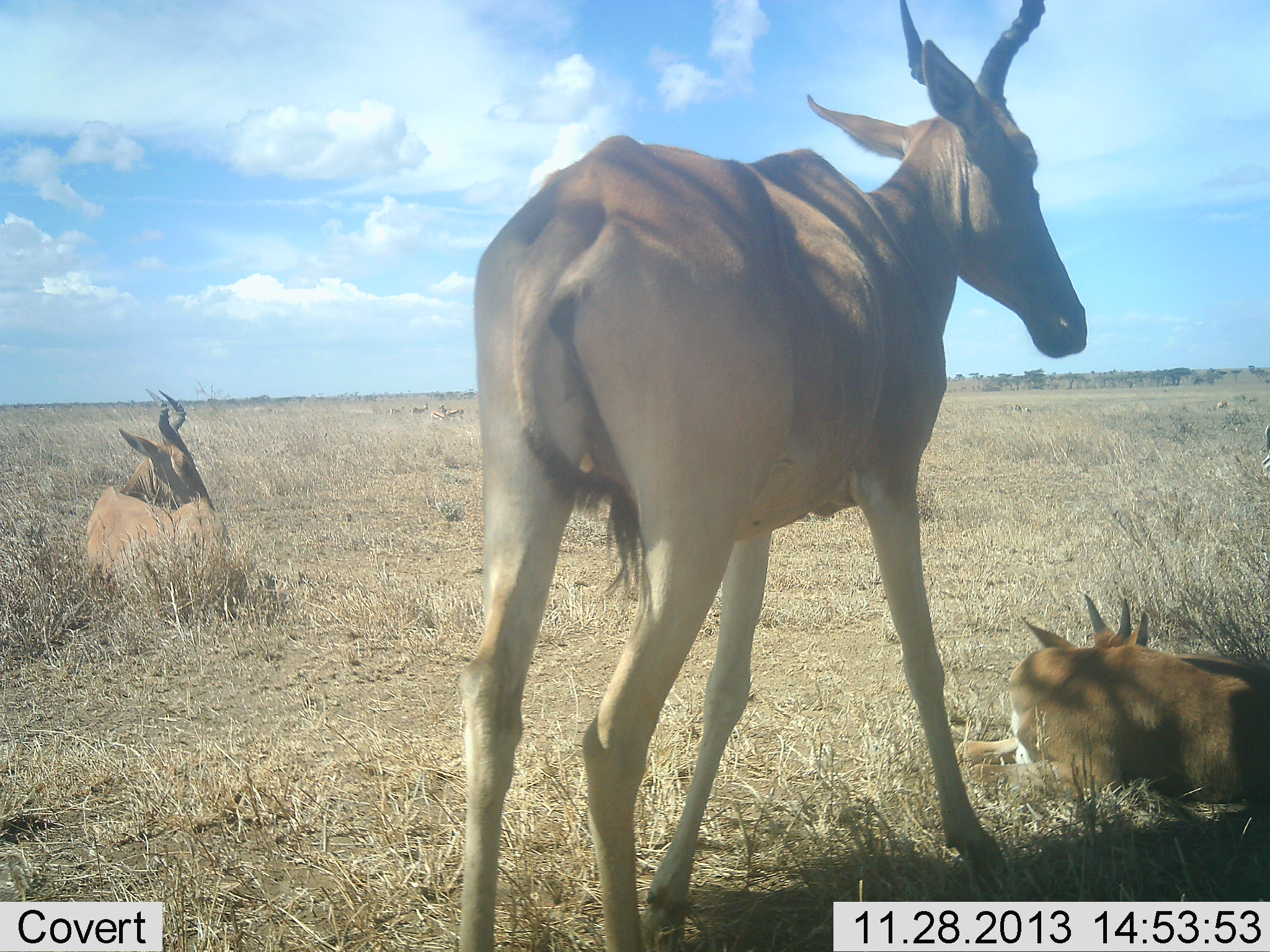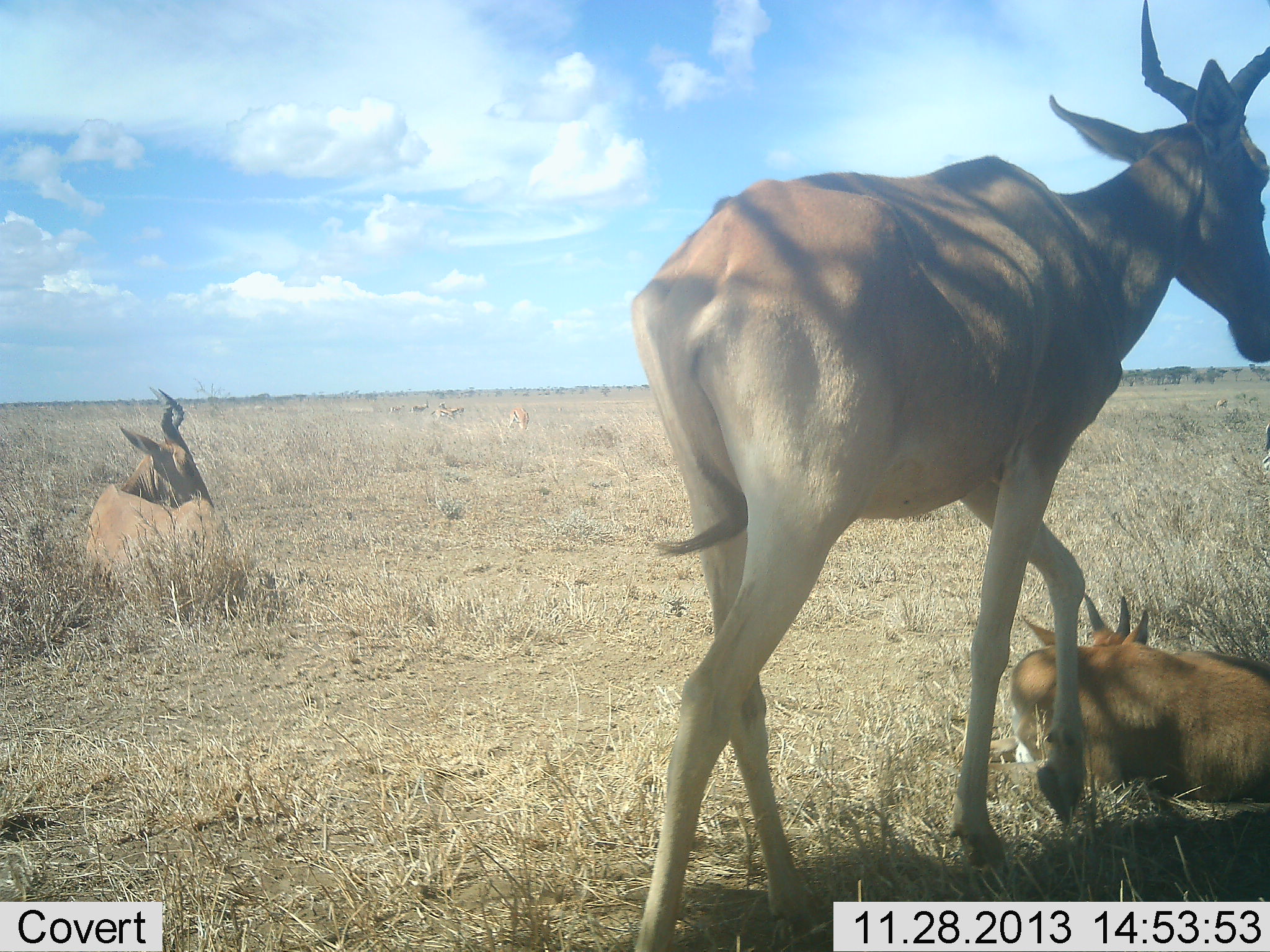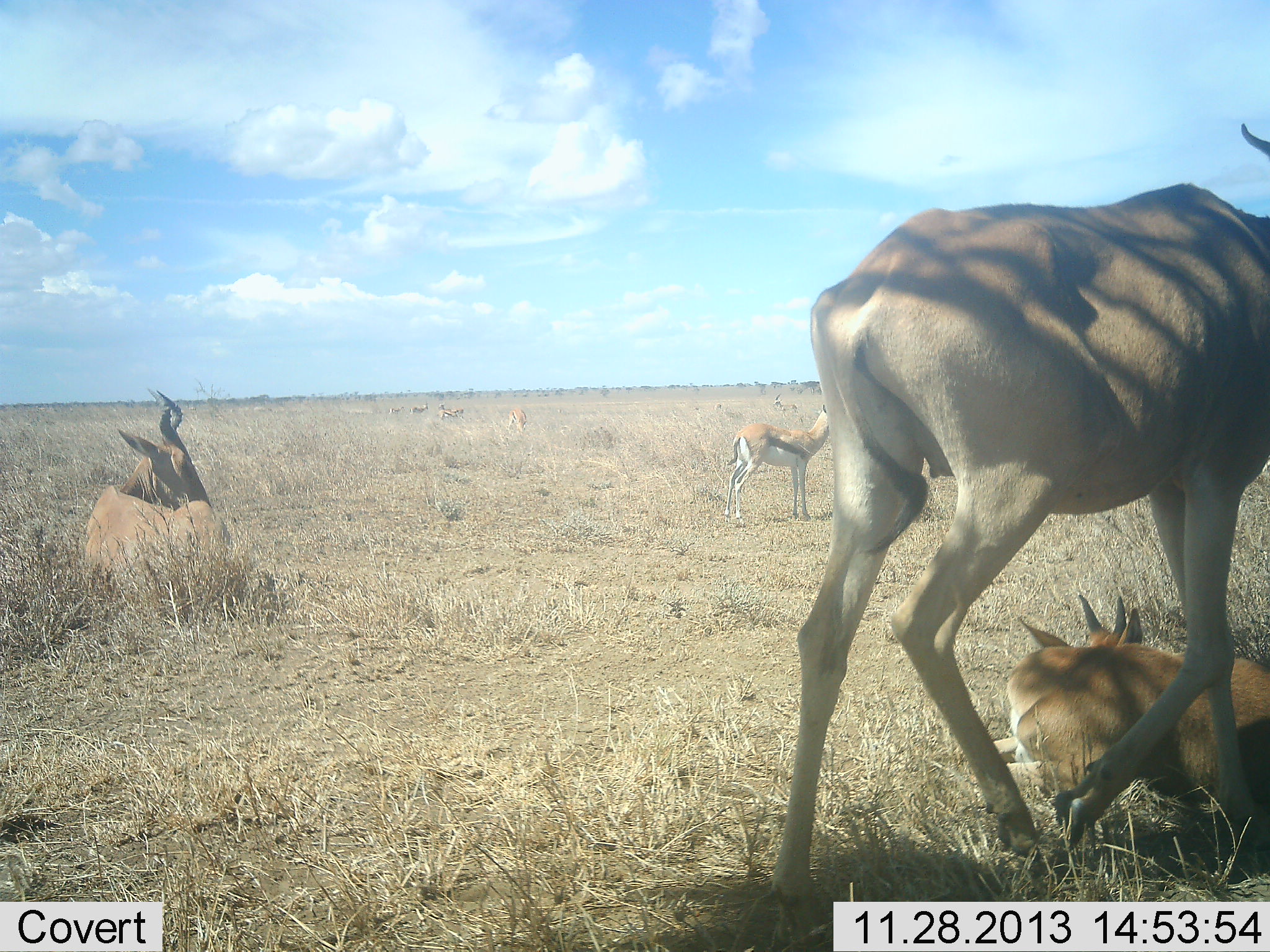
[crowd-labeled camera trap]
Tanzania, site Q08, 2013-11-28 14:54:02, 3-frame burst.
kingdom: Animalia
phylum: Chordata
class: Mammalia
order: Artiodactyla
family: Bovidae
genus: Alcelaphus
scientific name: Alcelaphus buselaphus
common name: hartebeest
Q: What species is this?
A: Hartebeest (Alcelaphus buselaphus).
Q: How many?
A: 3.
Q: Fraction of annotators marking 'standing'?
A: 47%.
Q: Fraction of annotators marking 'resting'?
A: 100%.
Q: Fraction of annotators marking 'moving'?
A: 47%.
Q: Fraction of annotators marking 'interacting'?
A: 0%.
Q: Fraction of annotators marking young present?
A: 47%.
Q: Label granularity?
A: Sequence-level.